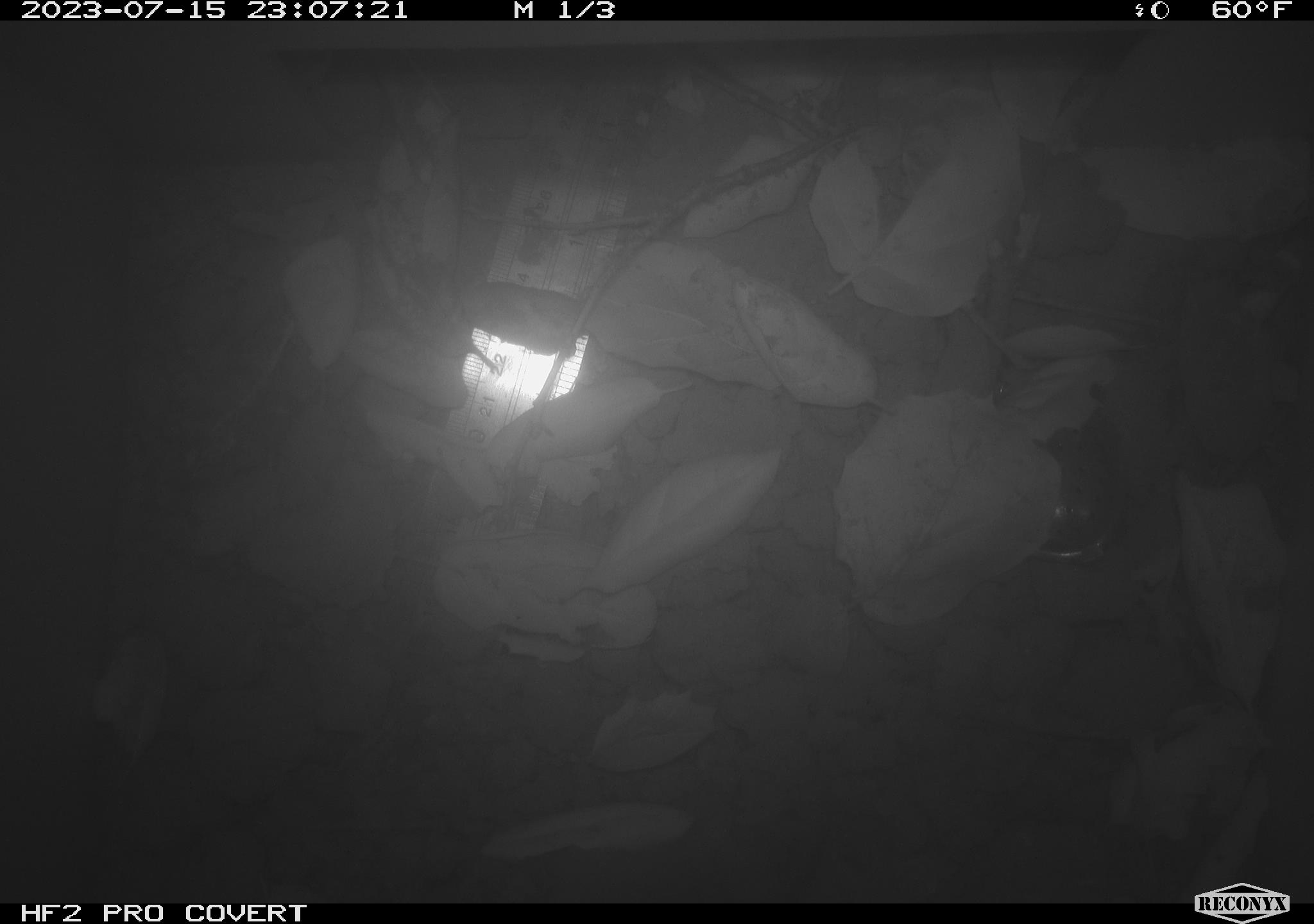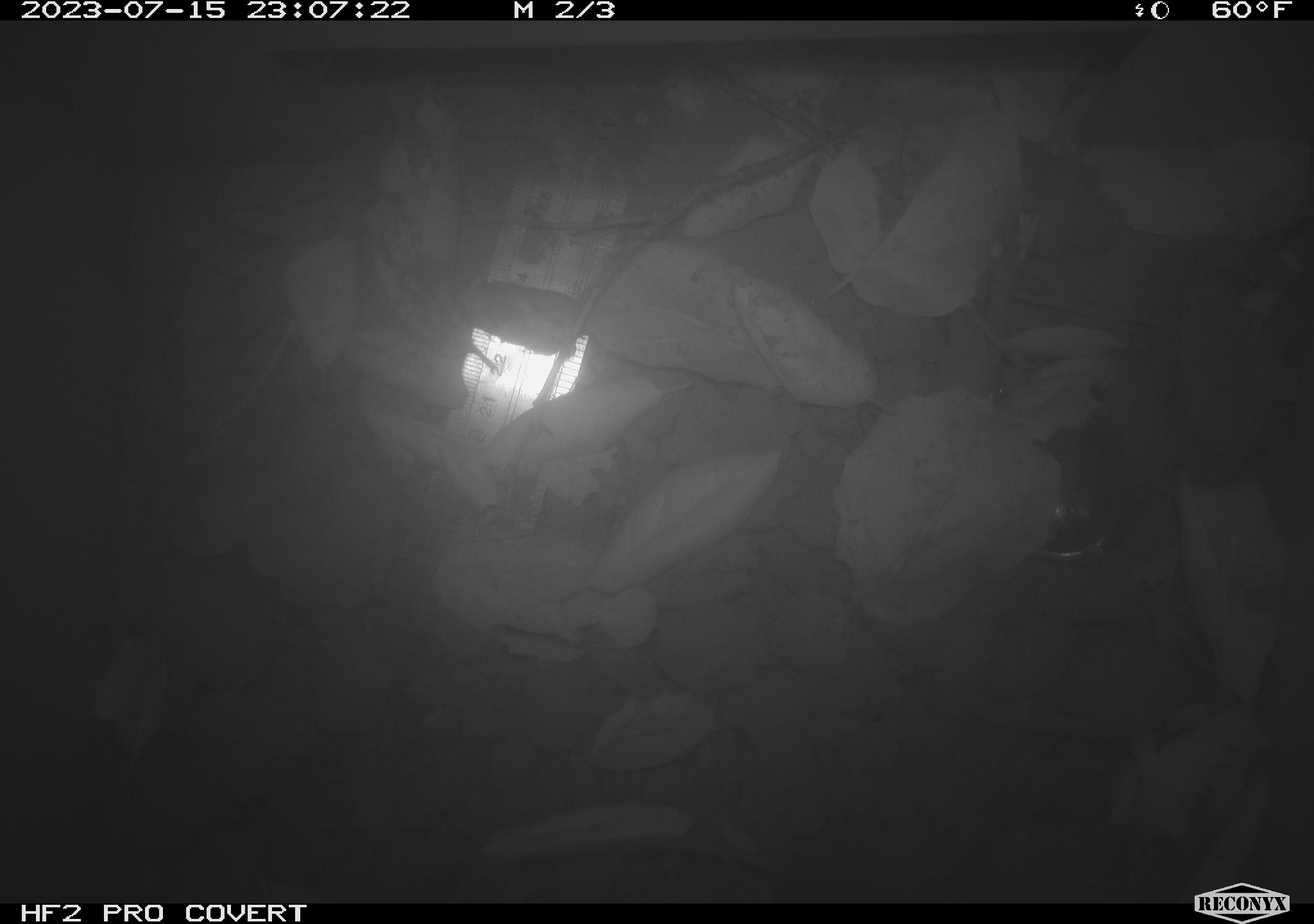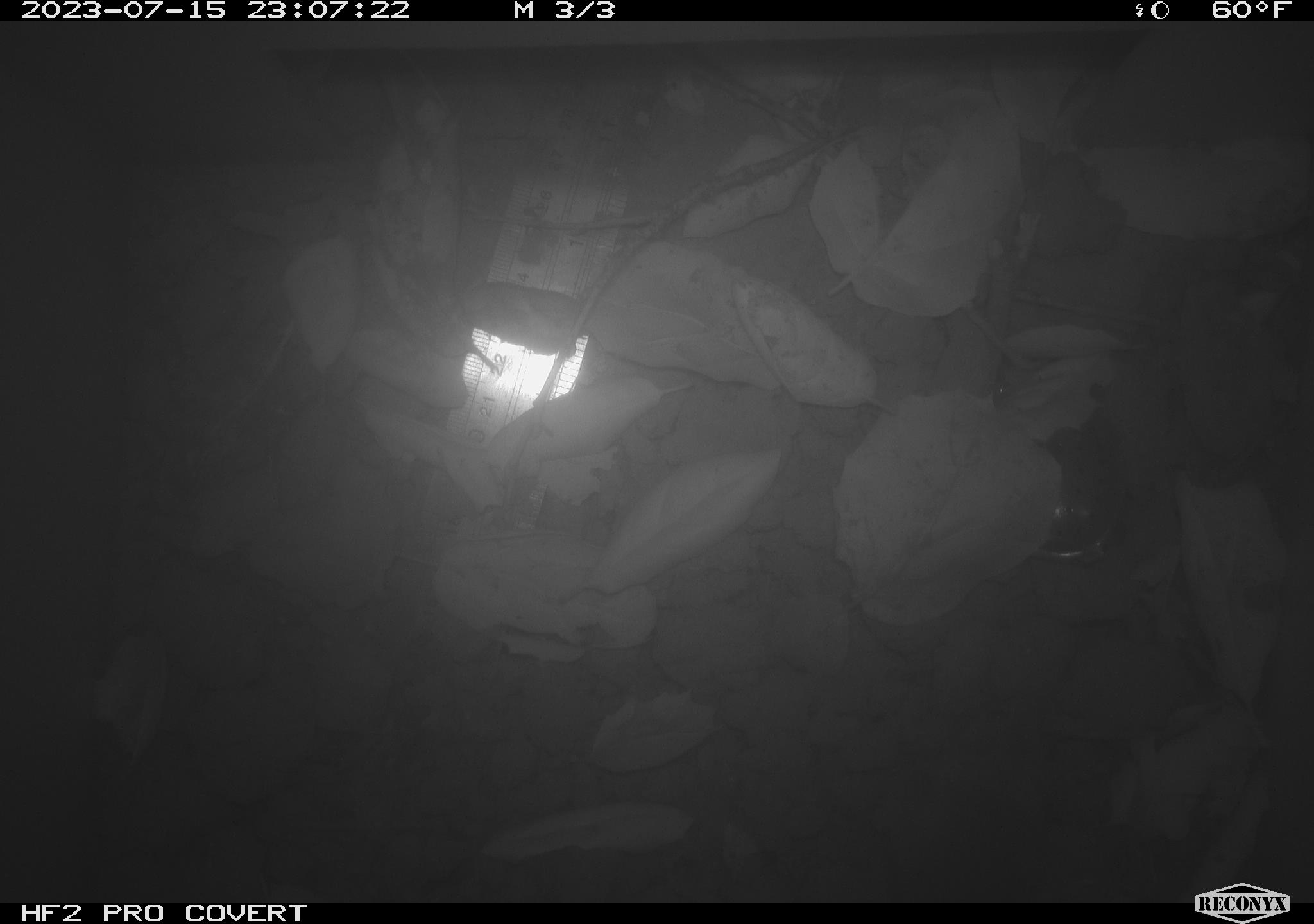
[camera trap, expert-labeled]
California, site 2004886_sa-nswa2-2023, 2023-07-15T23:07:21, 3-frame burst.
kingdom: Animalia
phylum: Chordata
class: Mammalia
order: Rodentia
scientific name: Rodentia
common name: mouse species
Mouse species (Rodentia).